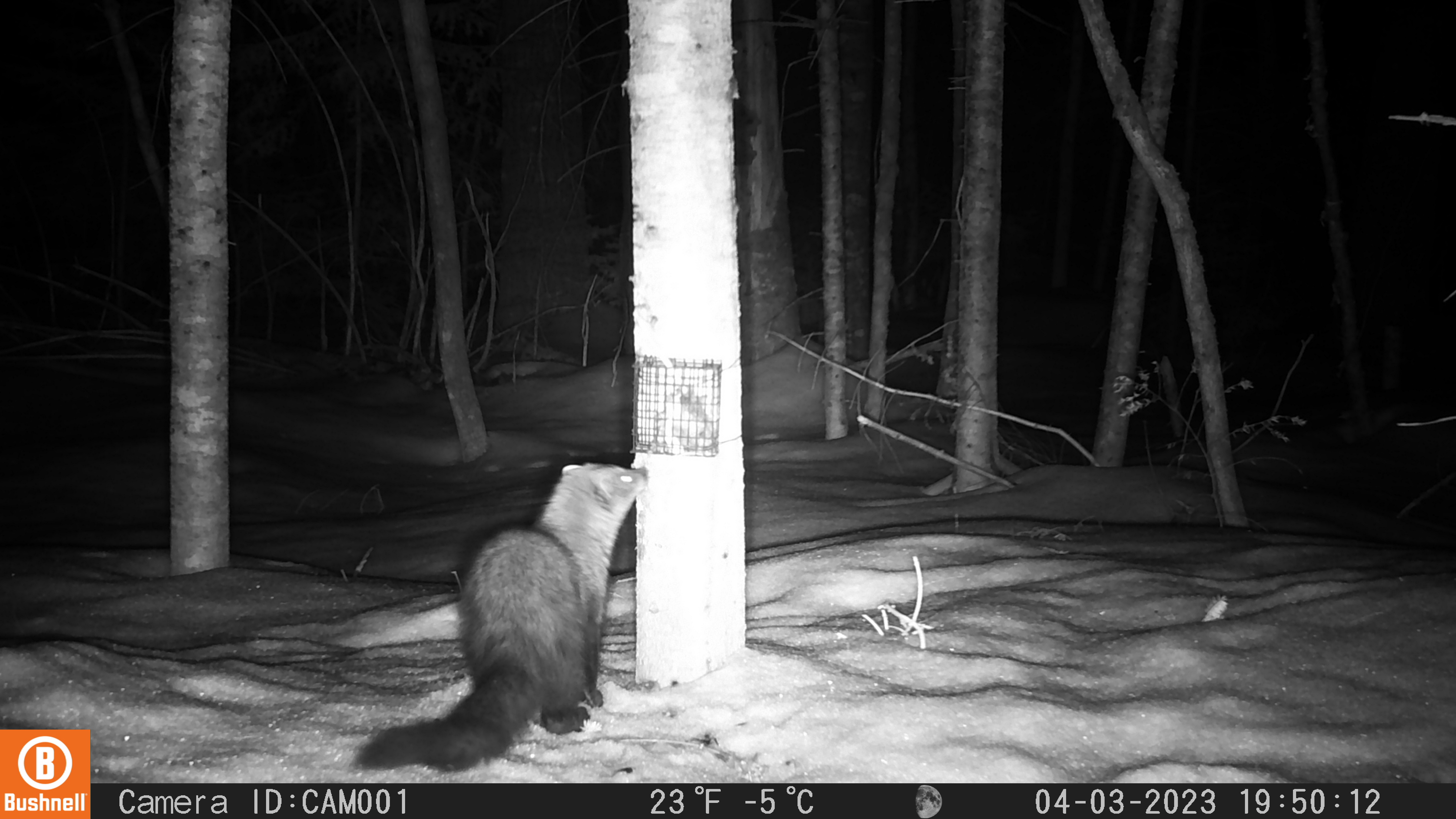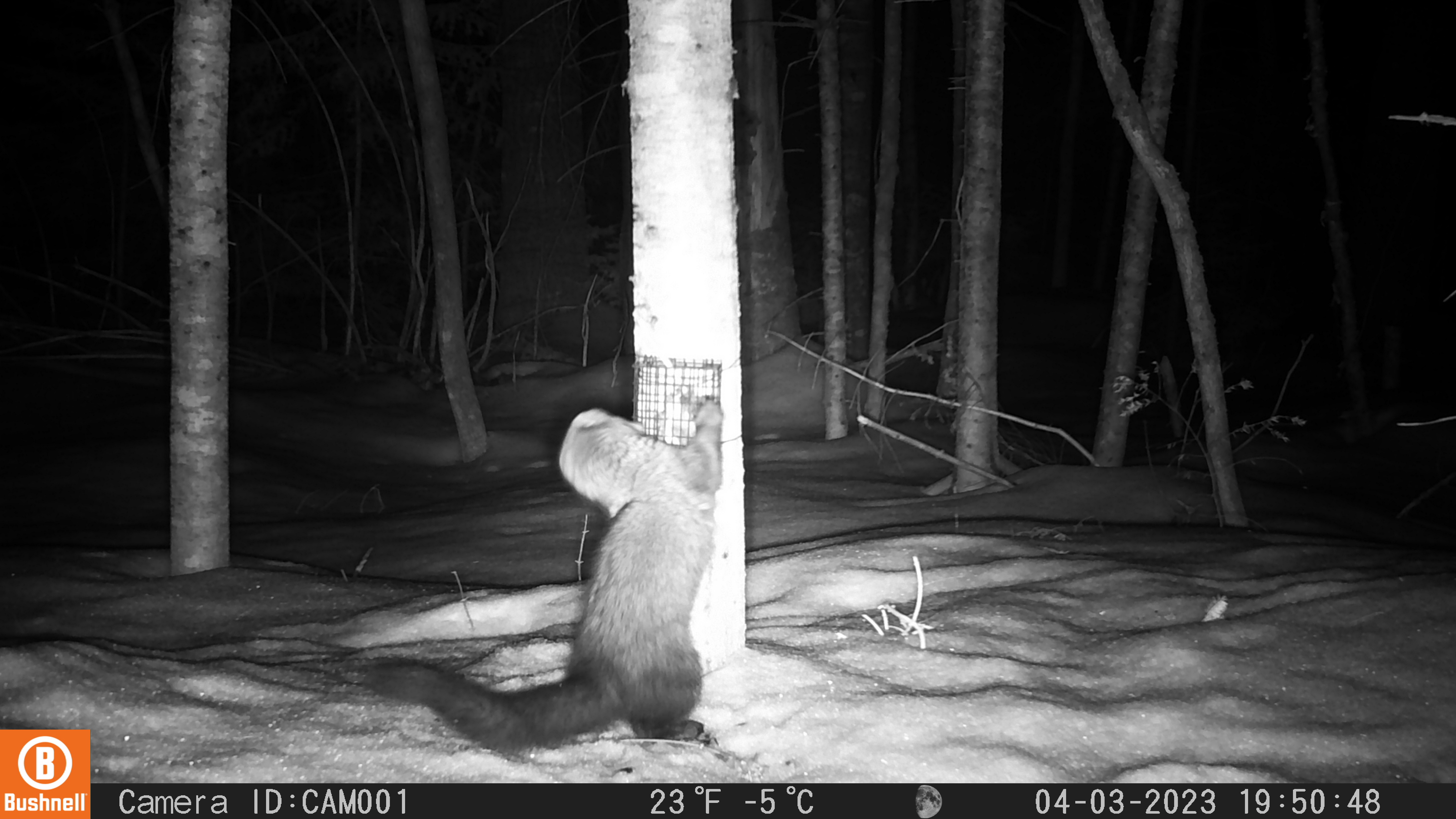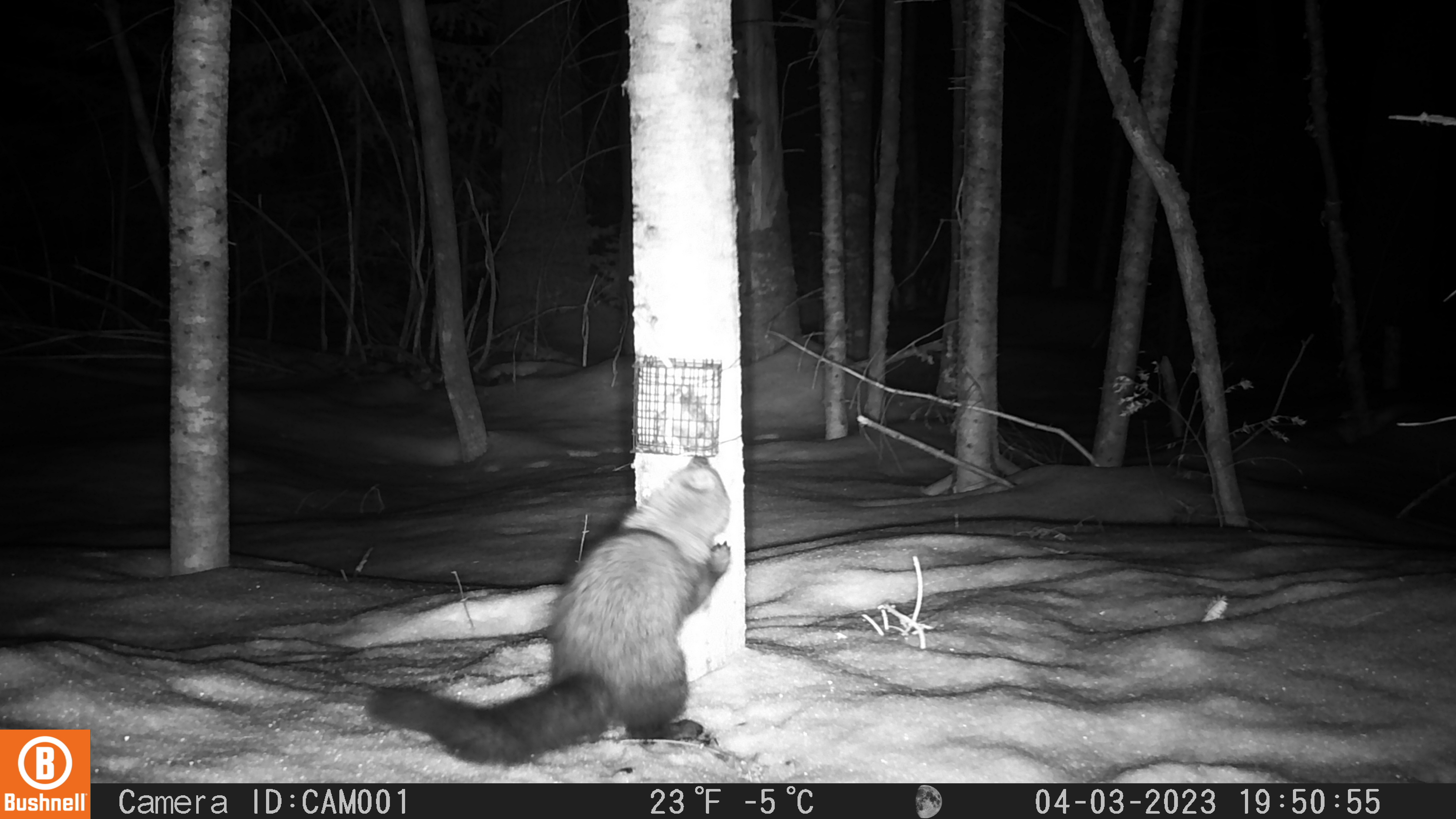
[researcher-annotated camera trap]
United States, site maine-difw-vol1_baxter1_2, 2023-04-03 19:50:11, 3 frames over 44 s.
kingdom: Animalia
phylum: Chordata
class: Mammalia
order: Carnivora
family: Mustelidae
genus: Pekania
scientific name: Pekania pennanti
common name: fisher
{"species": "fisher (Pekania pennanti)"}